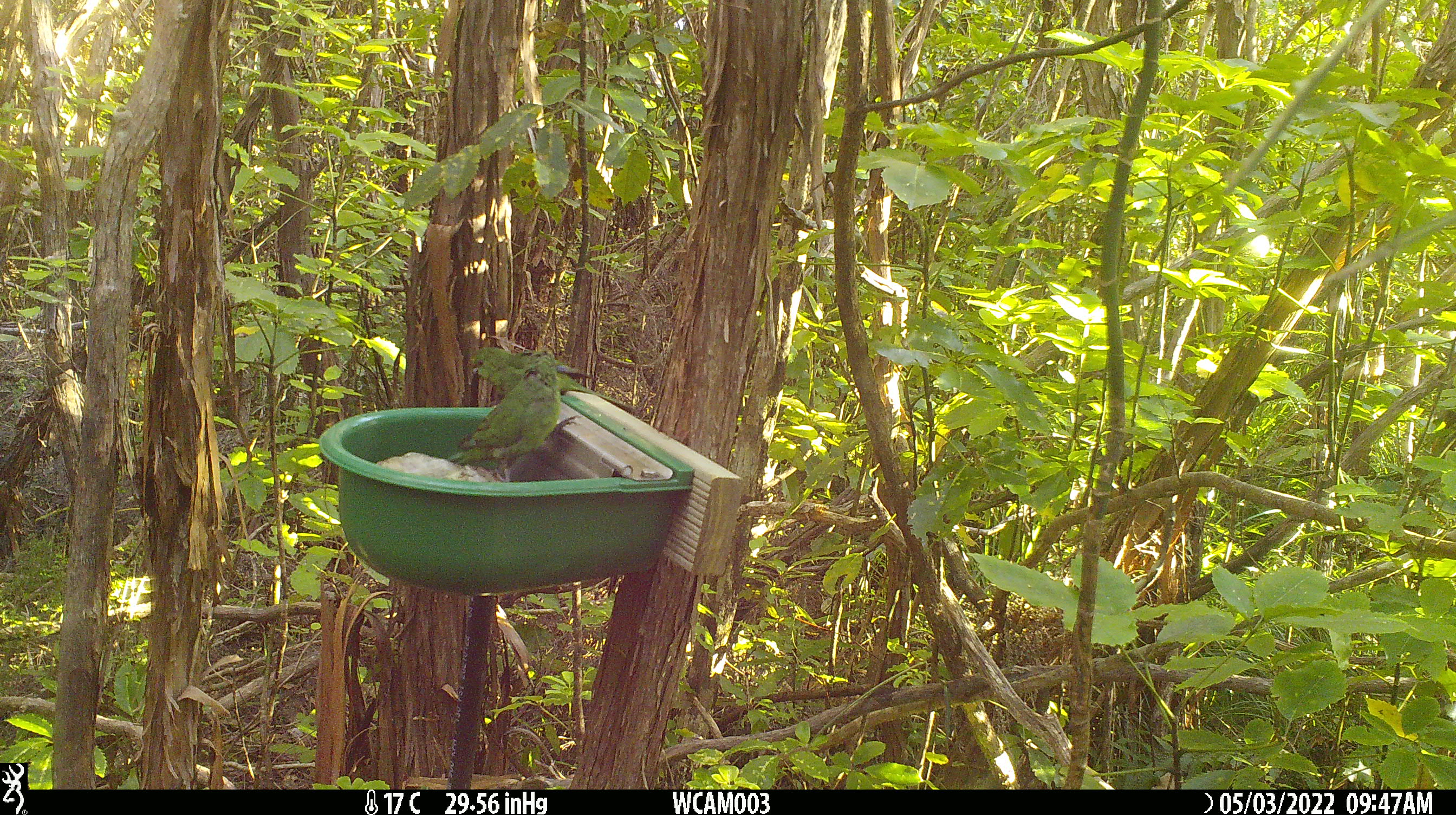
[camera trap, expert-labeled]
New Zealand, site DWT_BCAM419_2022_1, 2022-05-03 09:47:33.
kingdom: Animalia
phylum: Chordata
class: Aves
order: Psittaciformes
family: Psittaculidae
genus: Cyanoramphus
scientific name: Cyanoramphus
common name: parakeet